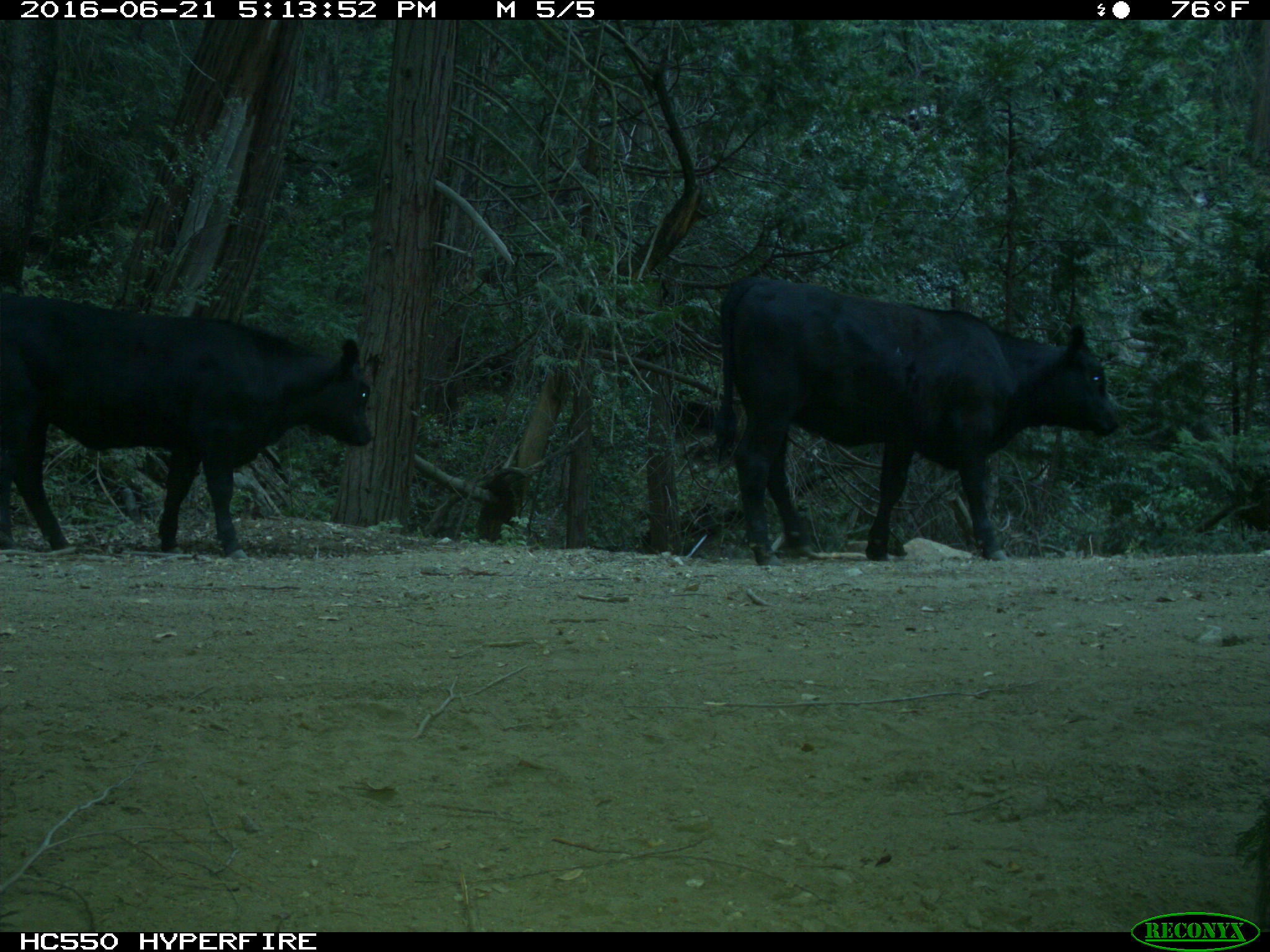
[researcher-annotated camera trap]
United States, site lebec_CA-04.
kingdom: Animalia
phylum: Chordata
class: Mammalia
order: Artiodactyla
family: Bovidae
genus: Bos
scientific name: Bos taurus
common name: domestic cow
Bos taurus (domestic cow).